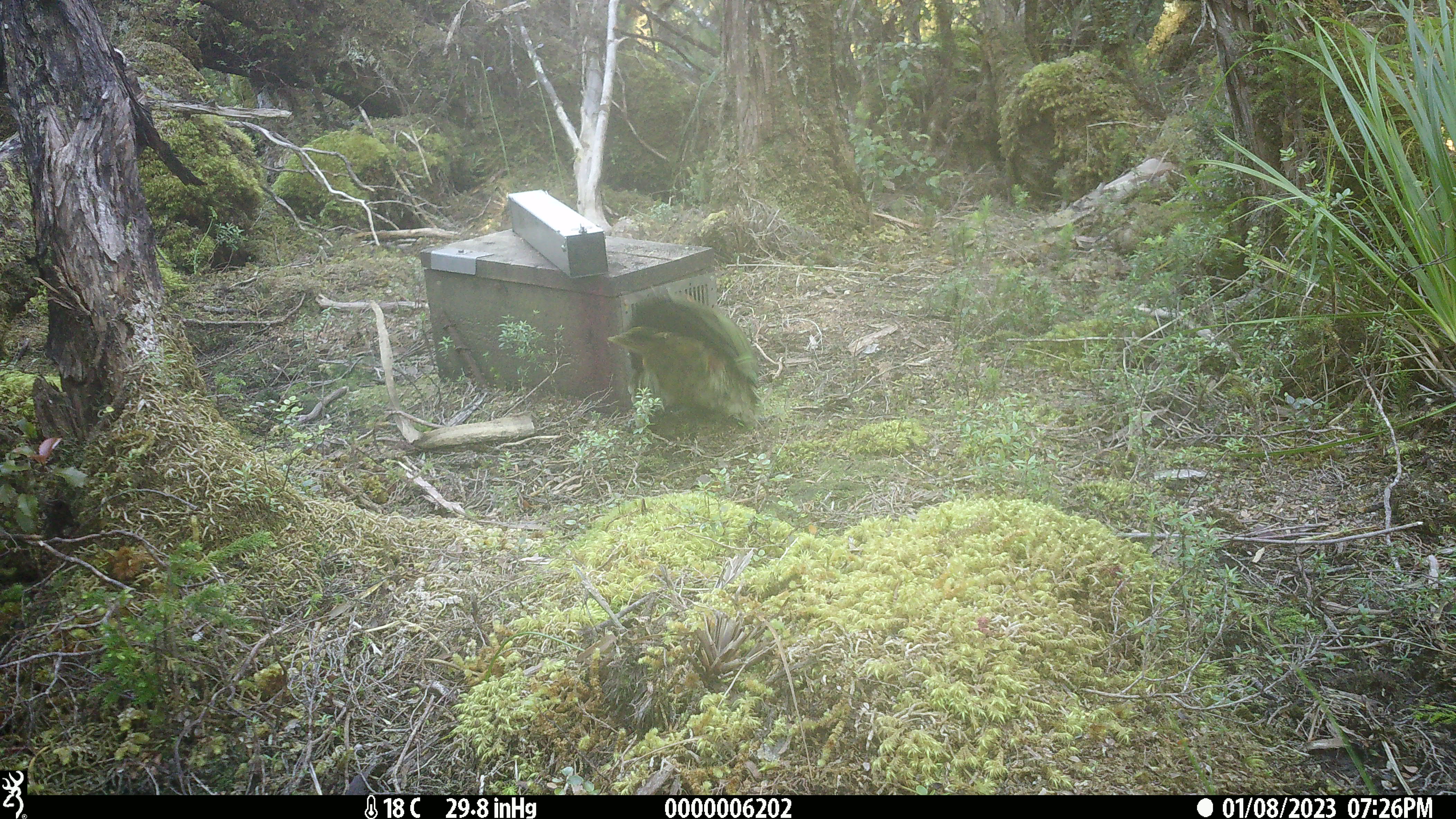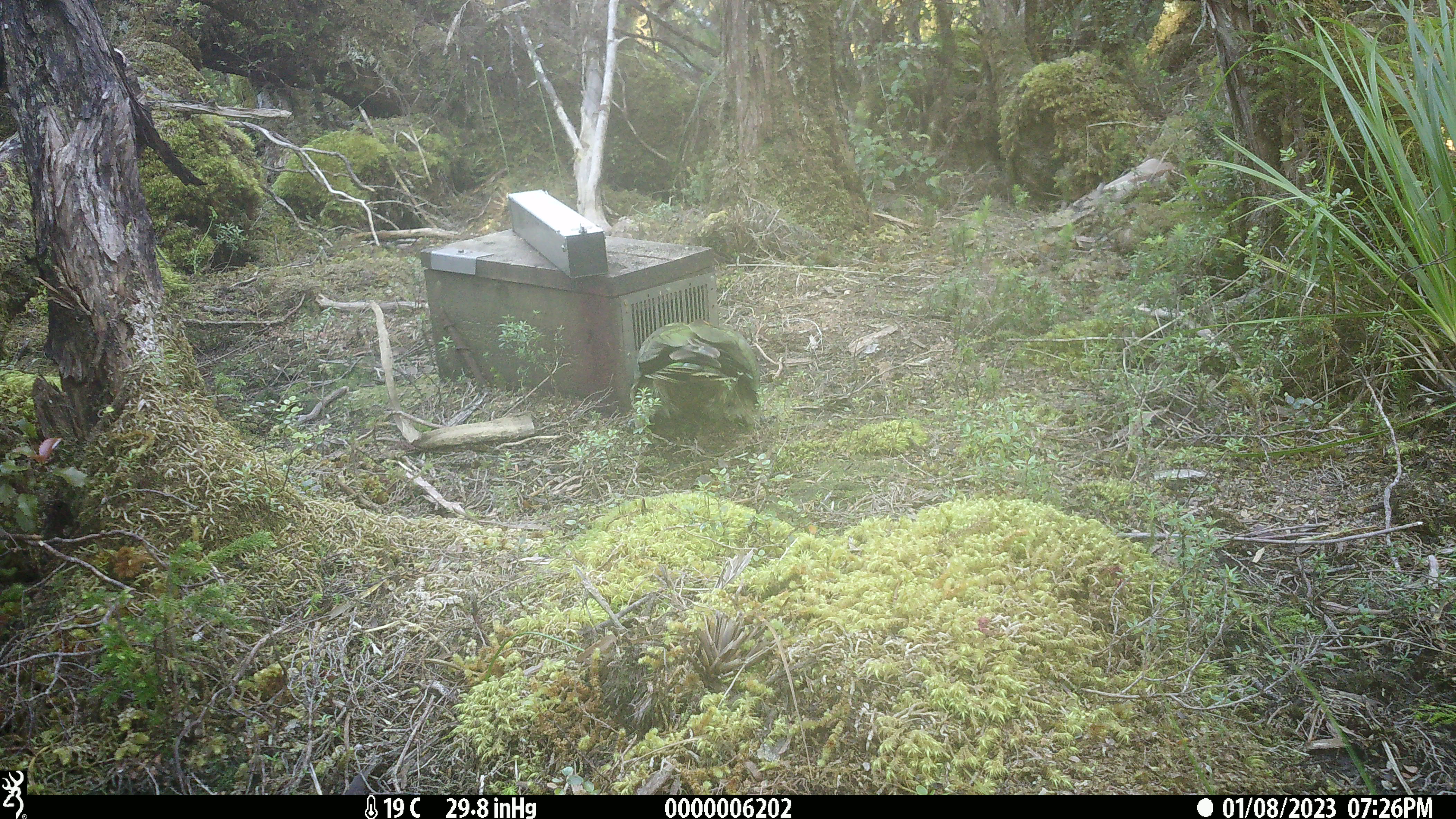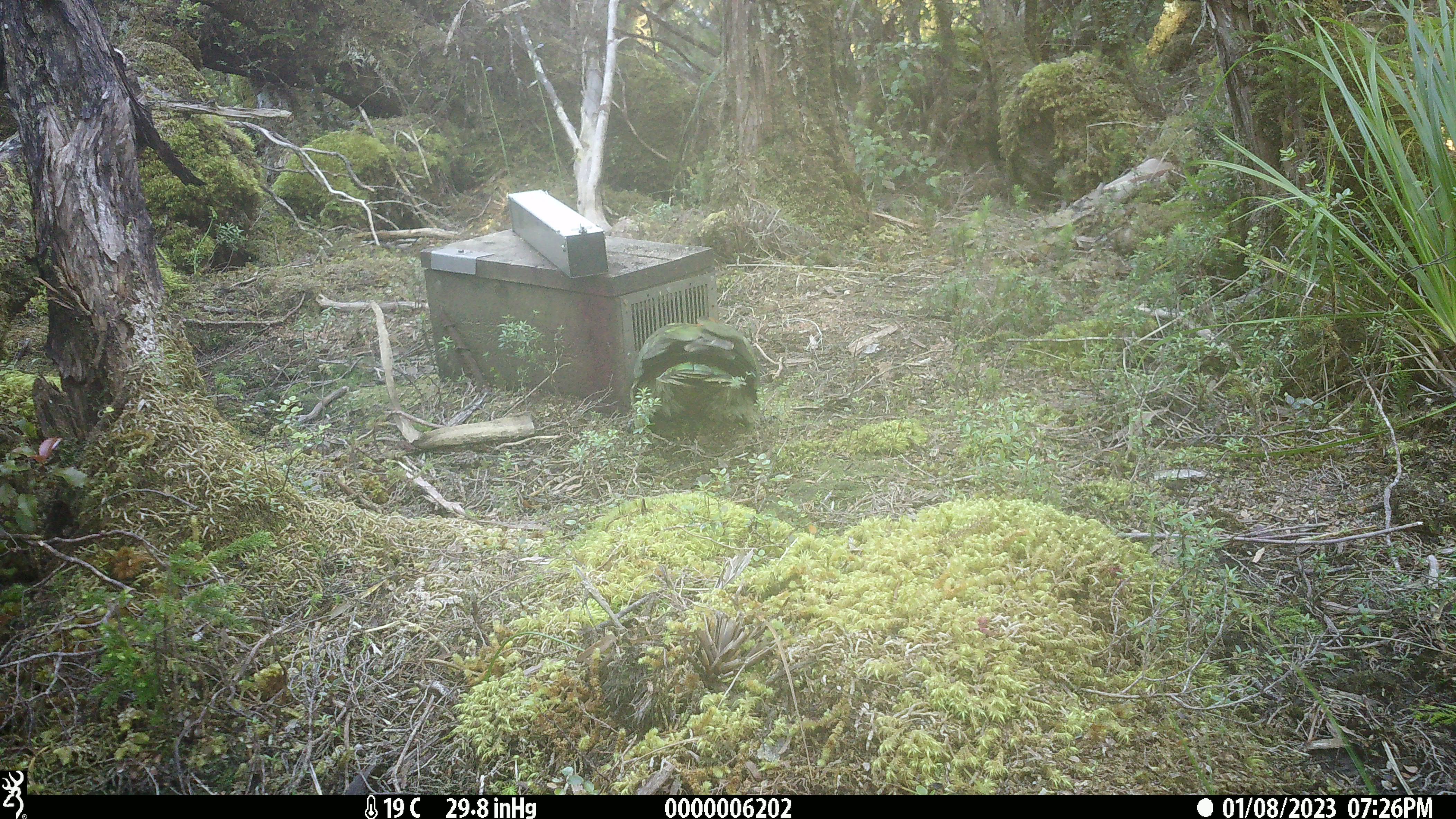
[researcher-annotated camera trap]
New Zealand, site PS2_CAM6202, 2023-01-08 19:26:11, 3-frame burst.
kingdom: Animalia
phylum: Chordata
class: Aves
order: Psittaciformes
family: Strigopidae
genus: Nestor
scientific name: Nestor notabilis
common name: kea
Kea (Nestor notabilis).